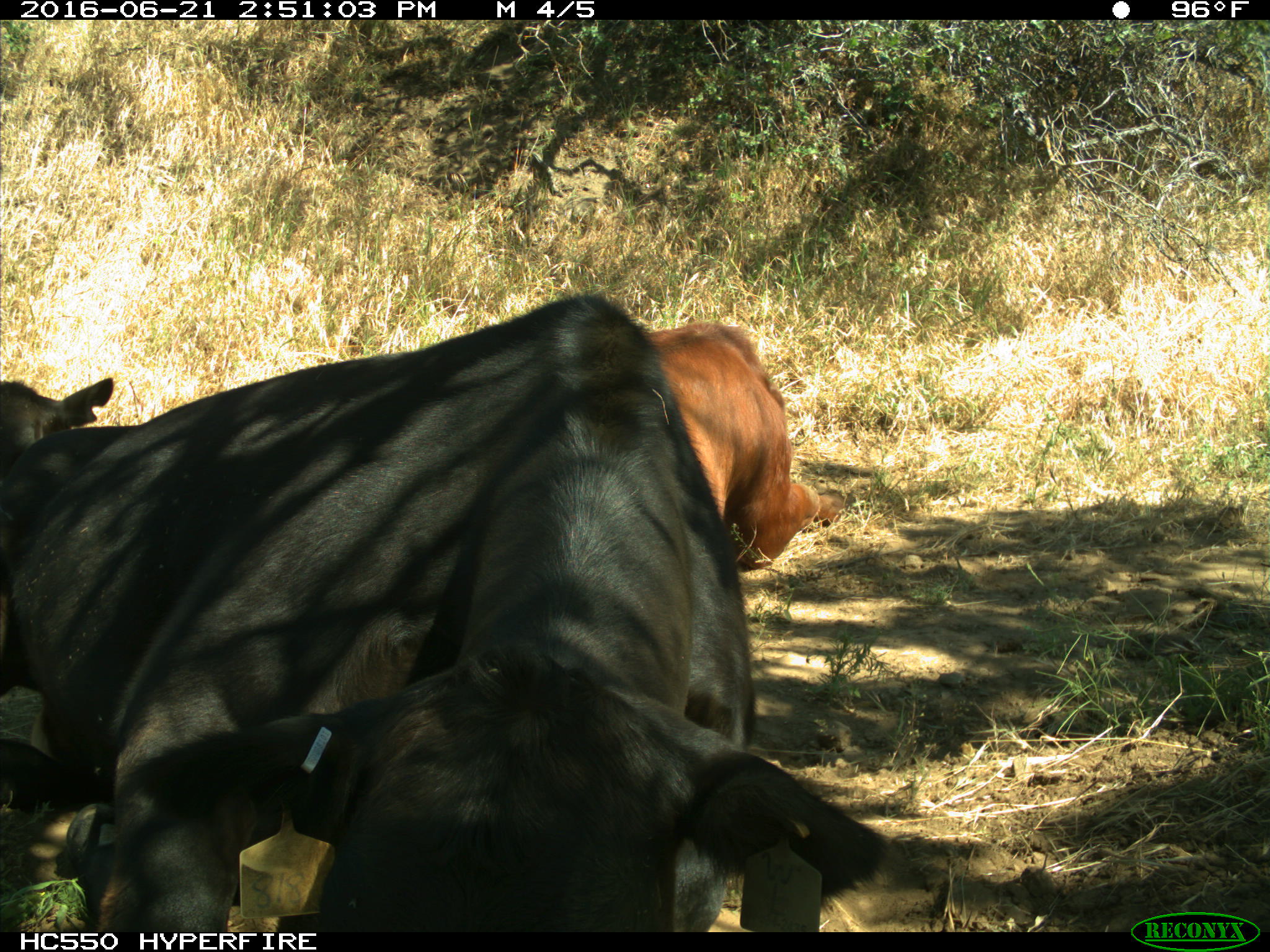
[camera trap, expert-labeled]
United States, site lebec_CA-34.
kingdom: Animalia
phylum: Chordata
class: Mammalia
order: Artiodactyla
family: Bovidae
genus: Bos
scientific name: Bos taurus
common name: domestic cow